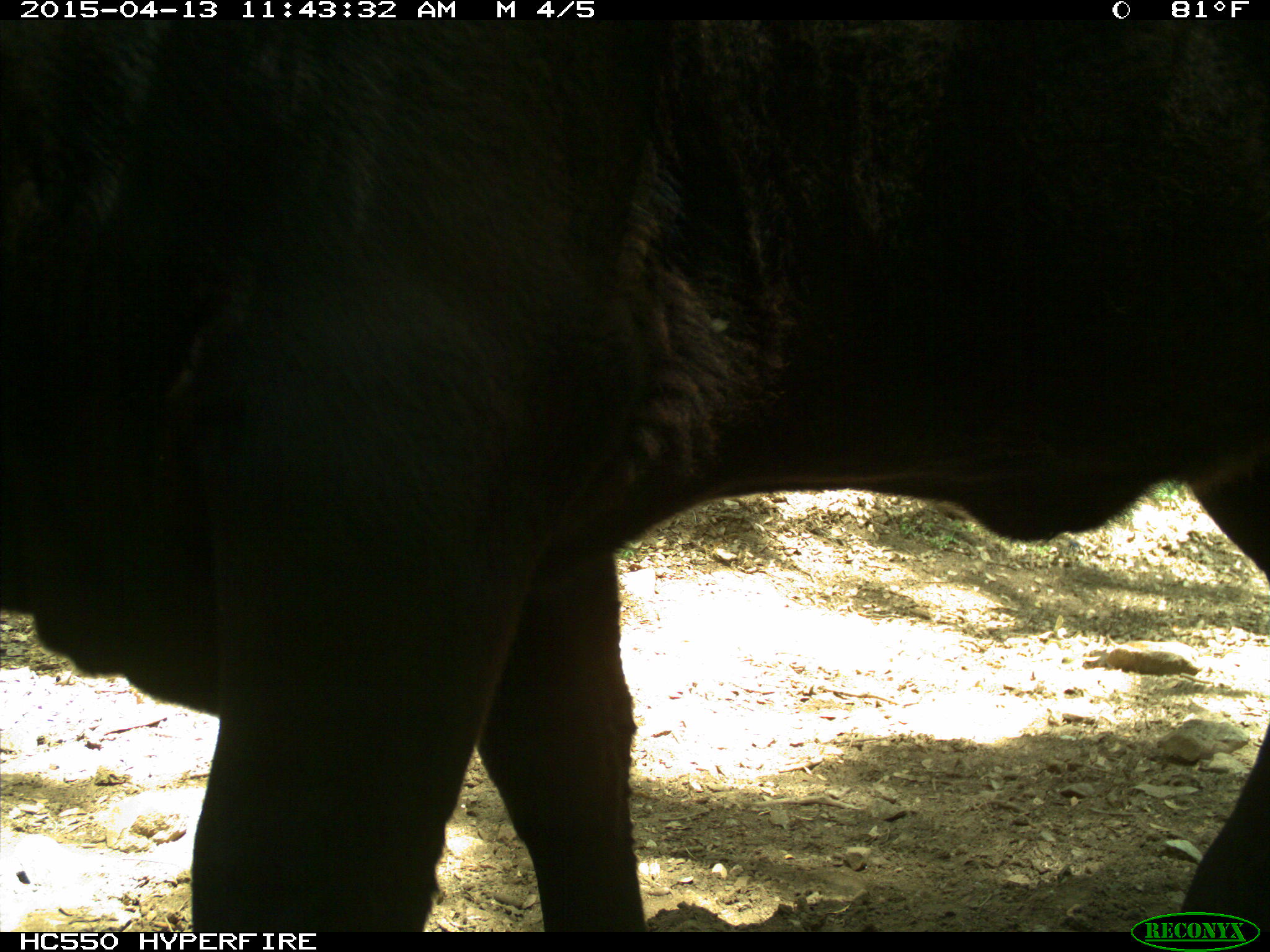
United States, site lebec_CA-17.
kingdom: Animalia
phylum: Chordata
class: Mammalia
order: Artiodactyla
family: Bovidae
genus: Bos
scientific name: Bos taurus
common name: domestic cow